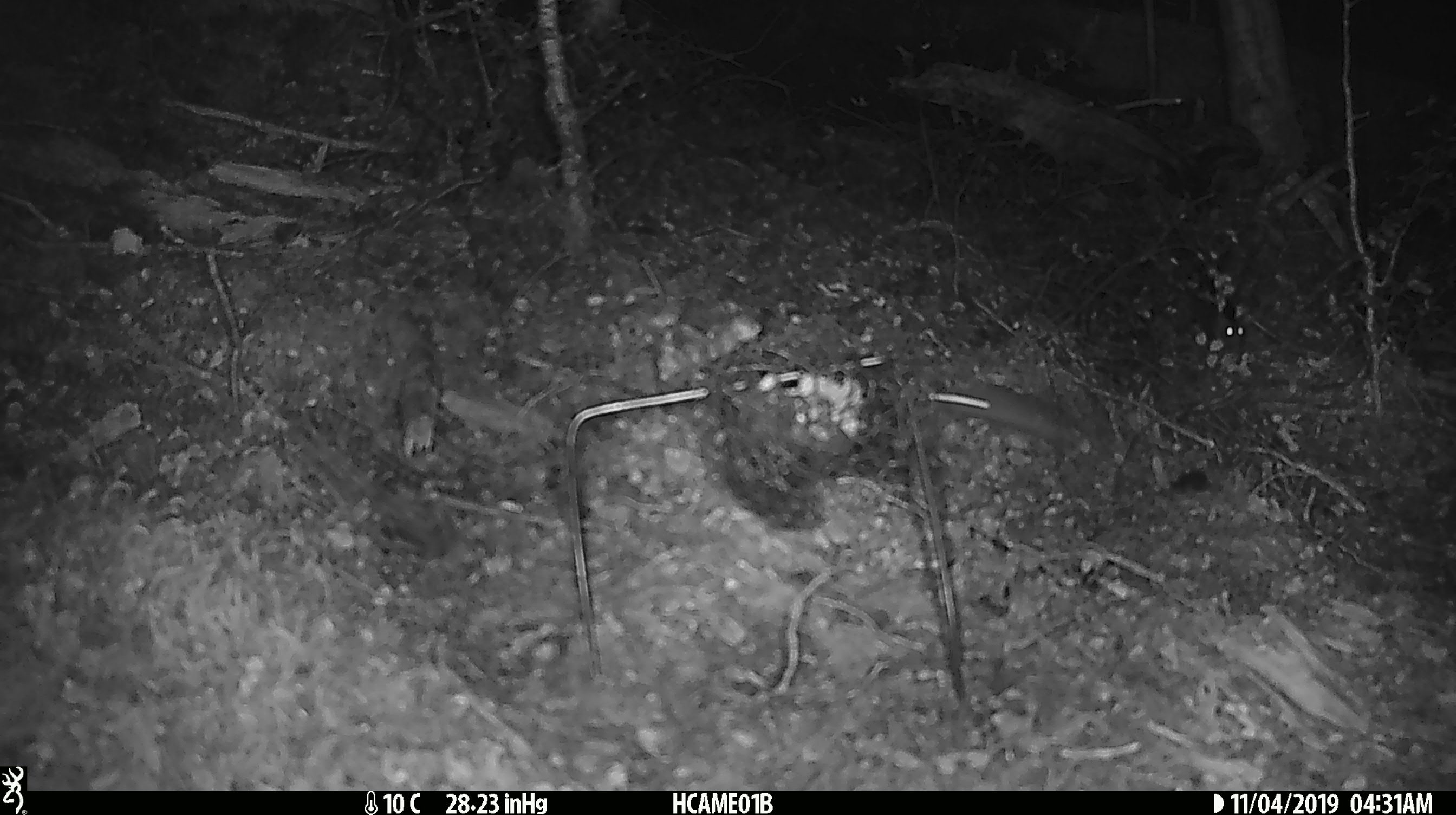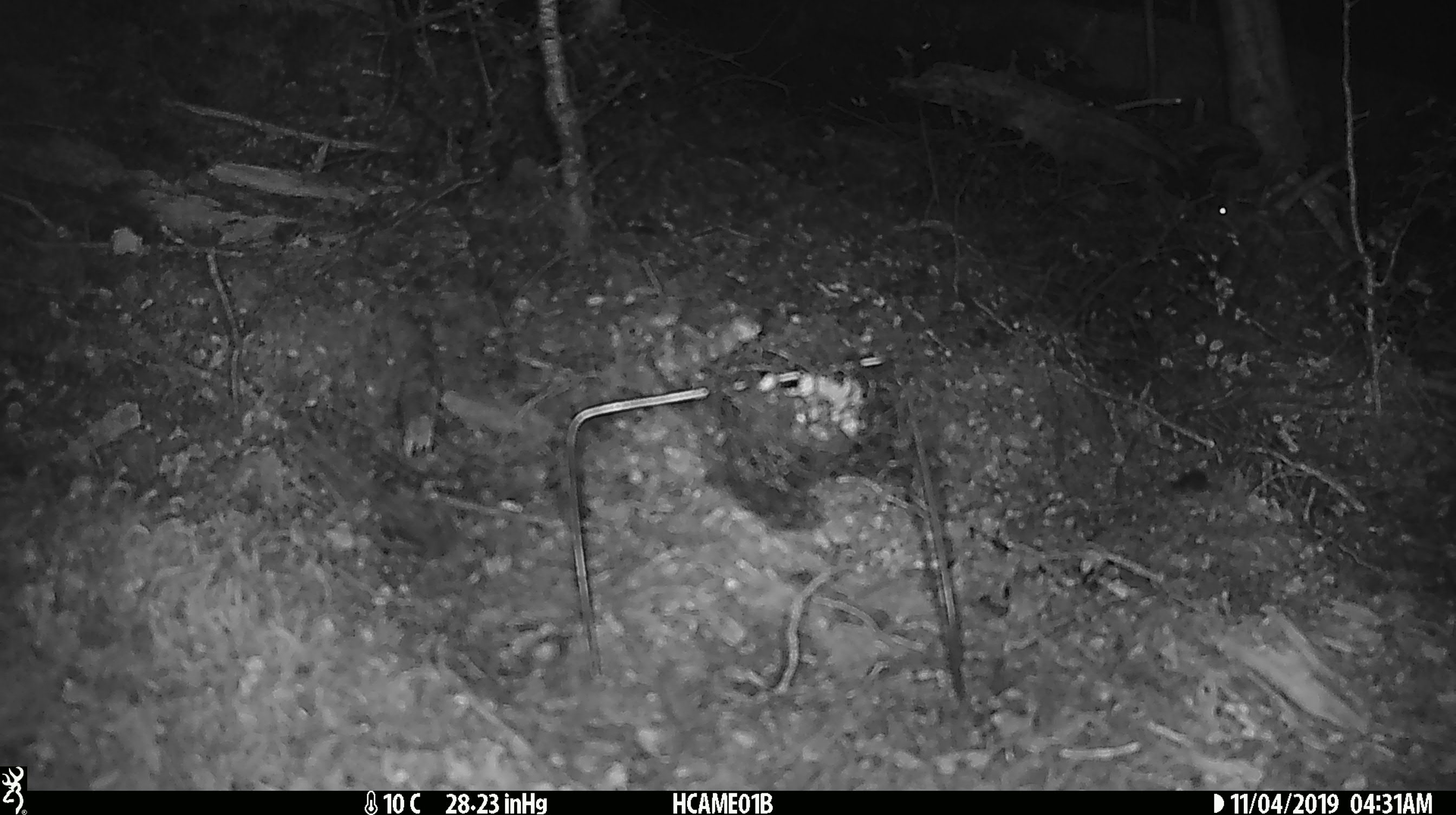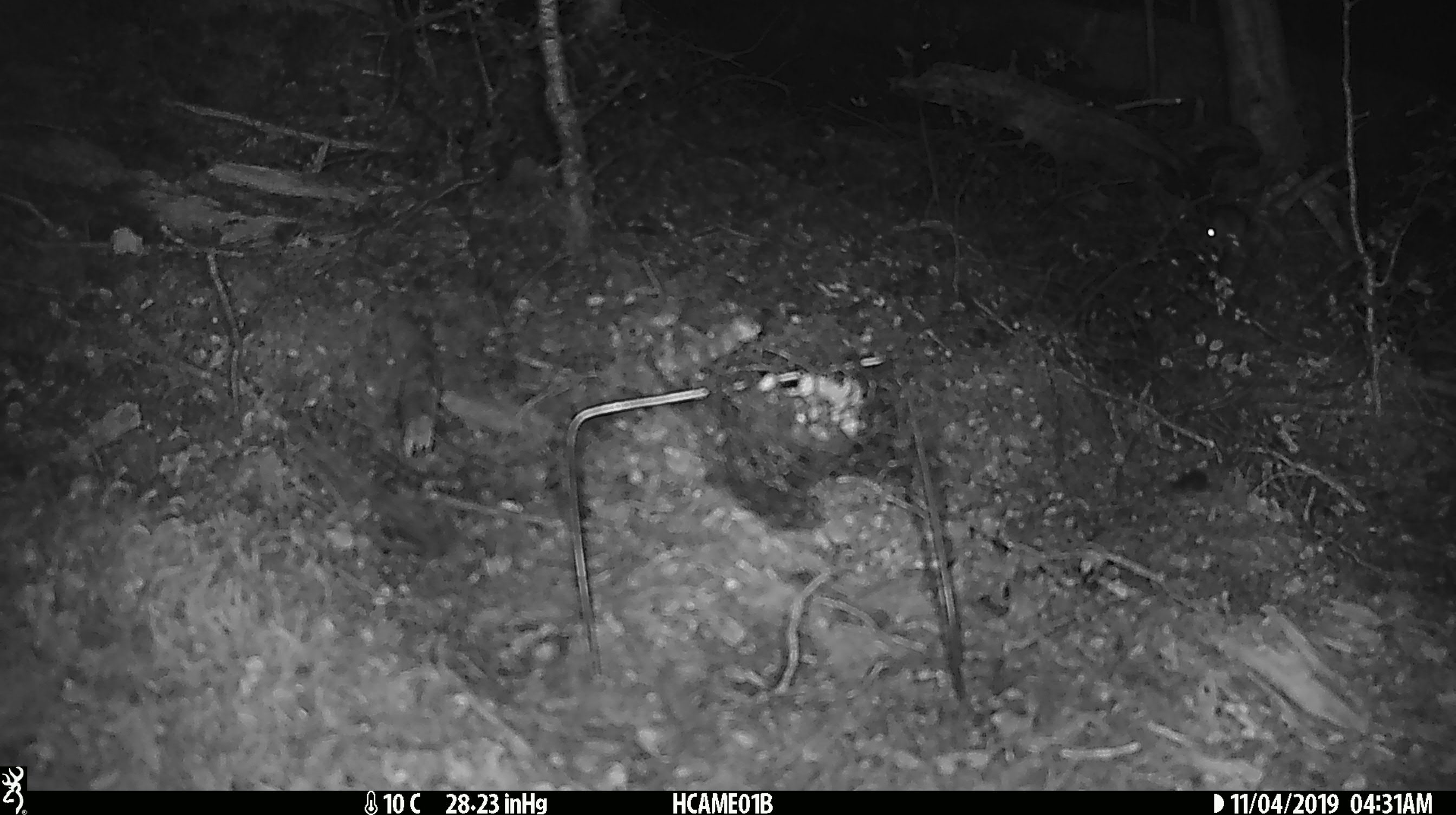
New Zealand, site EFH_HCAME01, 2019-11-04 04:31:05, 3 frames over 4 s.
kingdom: Animalia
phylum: Chordata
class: Mammalia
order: Rodentia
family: Muridae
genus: Mus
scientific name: Mus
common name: mouse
Mouse (Mus).